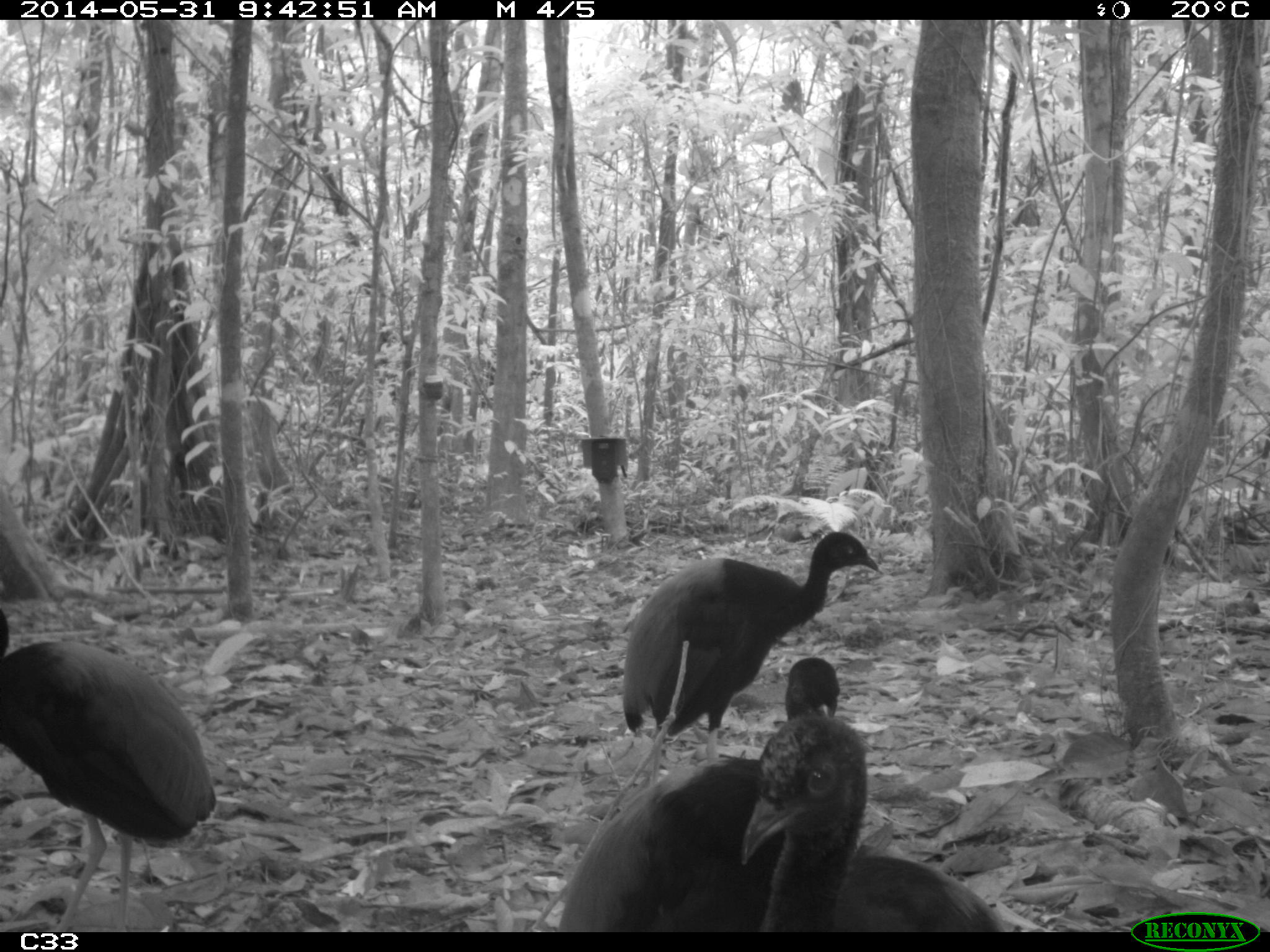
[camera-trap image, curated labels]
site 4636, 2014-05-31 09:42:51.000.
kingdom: Animalia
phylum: Chordata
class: Aves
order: Gruiformes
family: Psophiidae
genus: Psophia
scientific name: Psophia crepitans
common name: gray-winged trumpeter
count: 5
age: adult